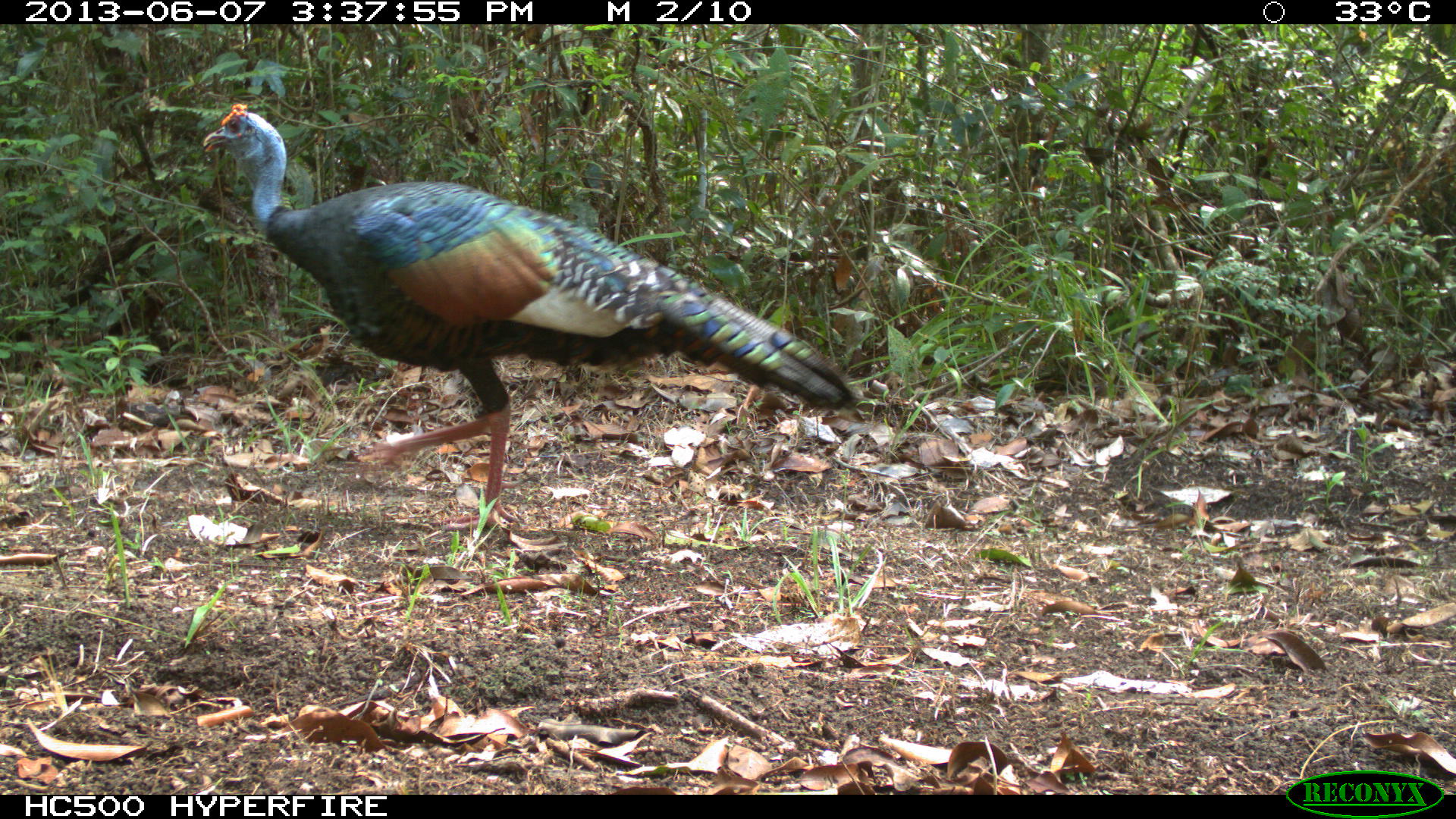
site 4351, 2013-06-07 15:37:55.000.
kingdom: Animalia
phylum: Chordata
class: Aves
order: Galliformes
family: Phasianidae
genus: Meleagris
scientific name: Meleagris ocellata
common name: ocellated turkey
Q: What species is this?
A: Meleagris ocellata (ocellated turkey).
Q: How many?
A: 1.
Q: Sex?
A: Male.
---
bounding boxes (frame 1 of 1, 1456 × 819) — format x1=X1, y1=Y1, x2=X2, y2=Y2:
meleagris ocellata: x1=202, y1=102, x2=853, y2=531